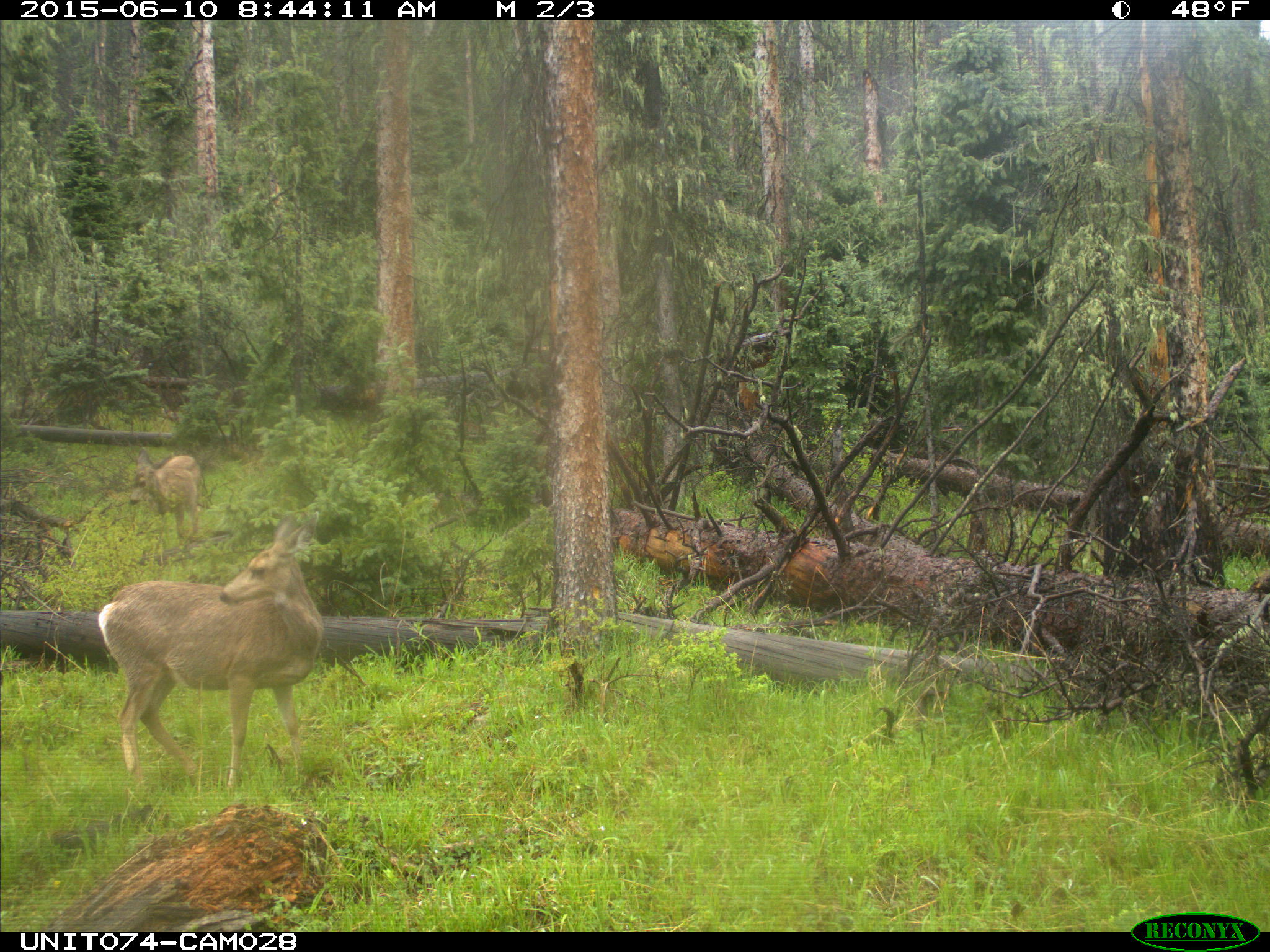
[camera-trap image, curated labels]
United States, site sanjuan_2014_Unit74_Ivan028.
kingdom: Animalia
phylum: Chordata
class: Mammalia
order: Artiodactyla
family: Cervidae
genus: Odocoileus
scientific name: Odocoileus hemionus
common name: mule deer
Odocoileus hemionus (mule deer).